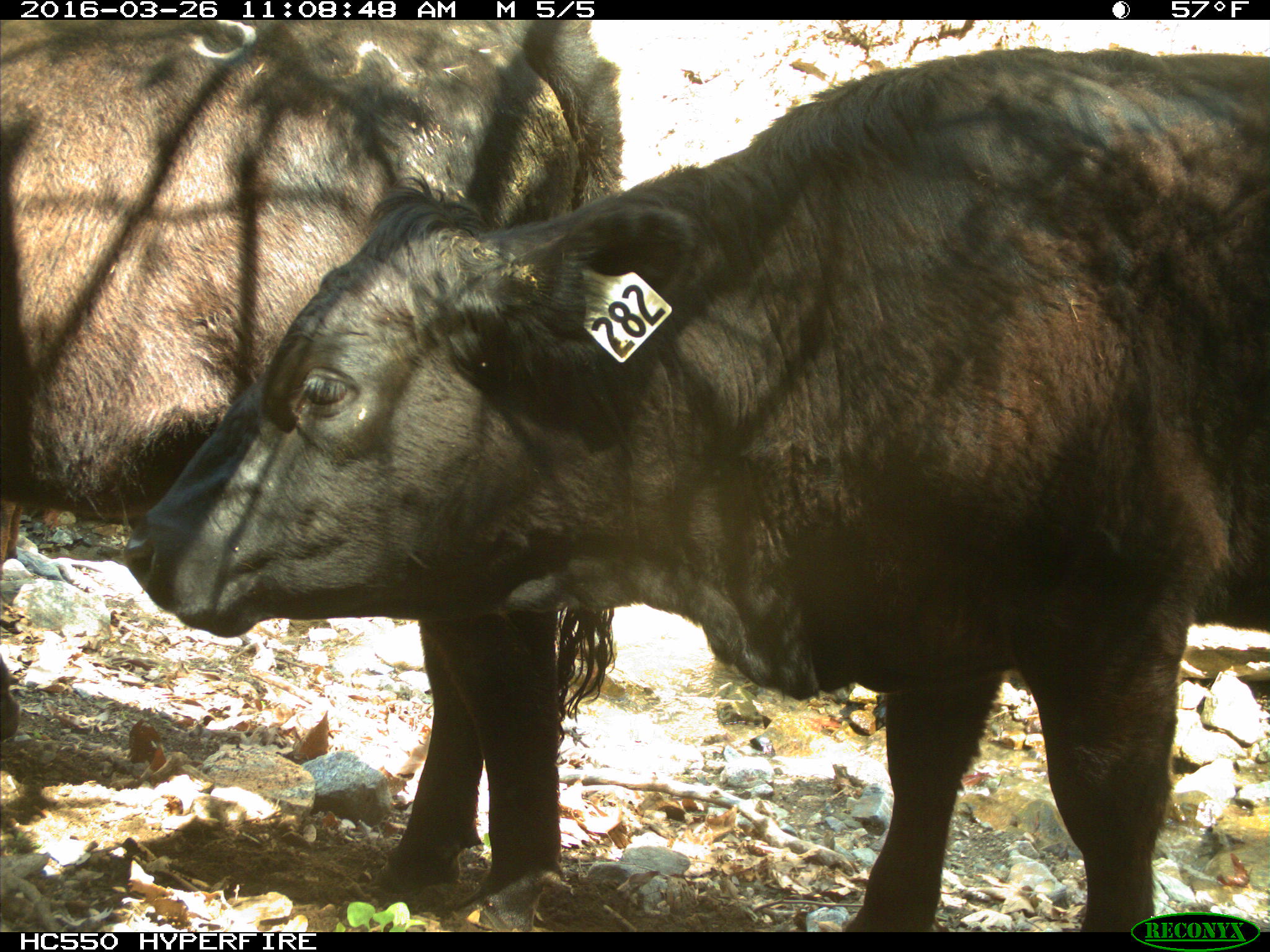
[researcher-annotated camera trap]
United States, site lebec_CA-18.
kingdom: Animalia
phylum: Chordata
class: Mammalia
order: Artiodactyla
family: Bovidae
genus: Bos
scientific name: Bos taurus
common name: domestic cow